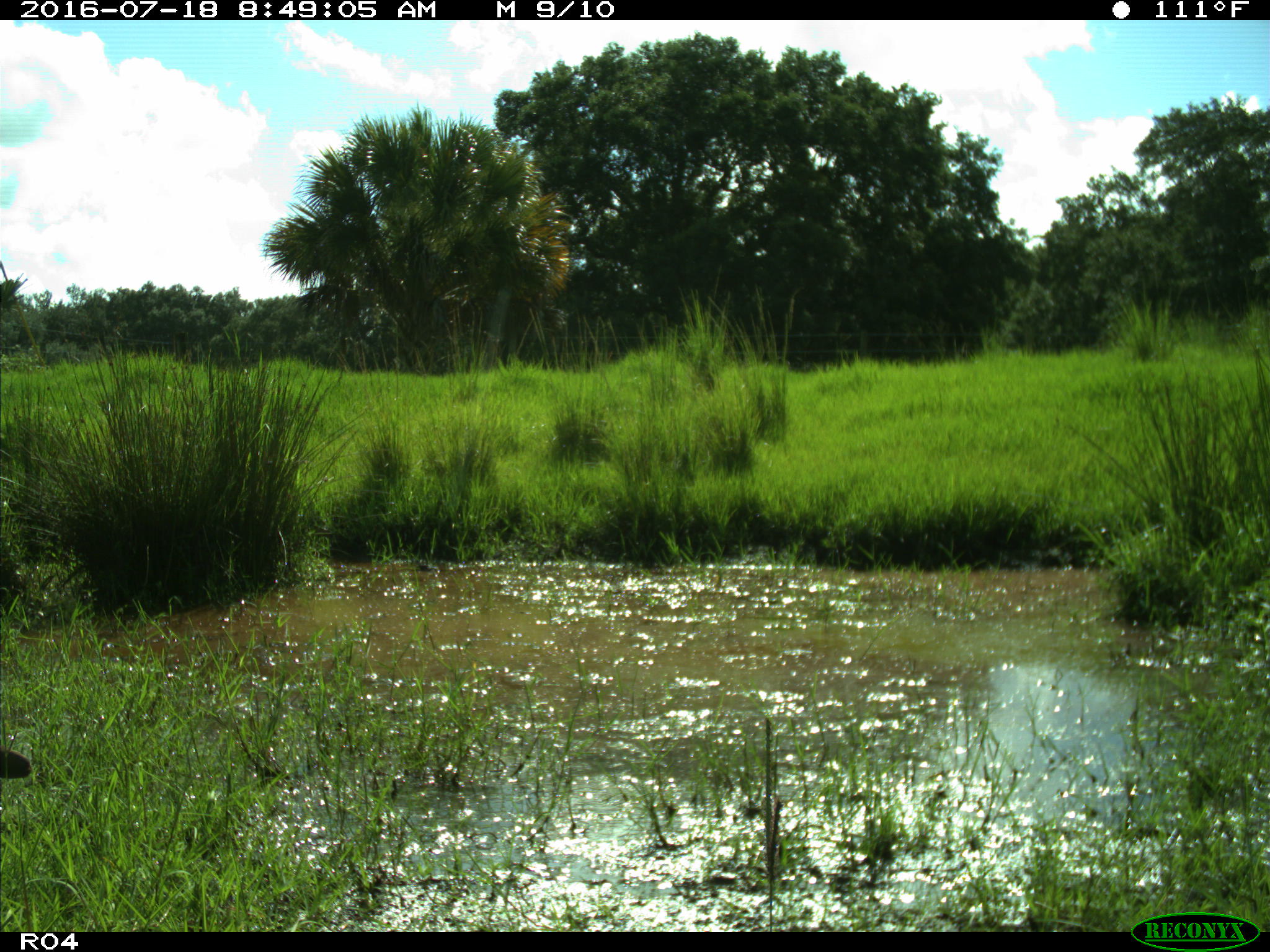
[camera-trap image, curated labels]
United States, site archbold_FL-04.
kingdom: Animalia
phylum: Chordata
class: Aves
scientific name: Aves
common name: birds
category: unidentified bird